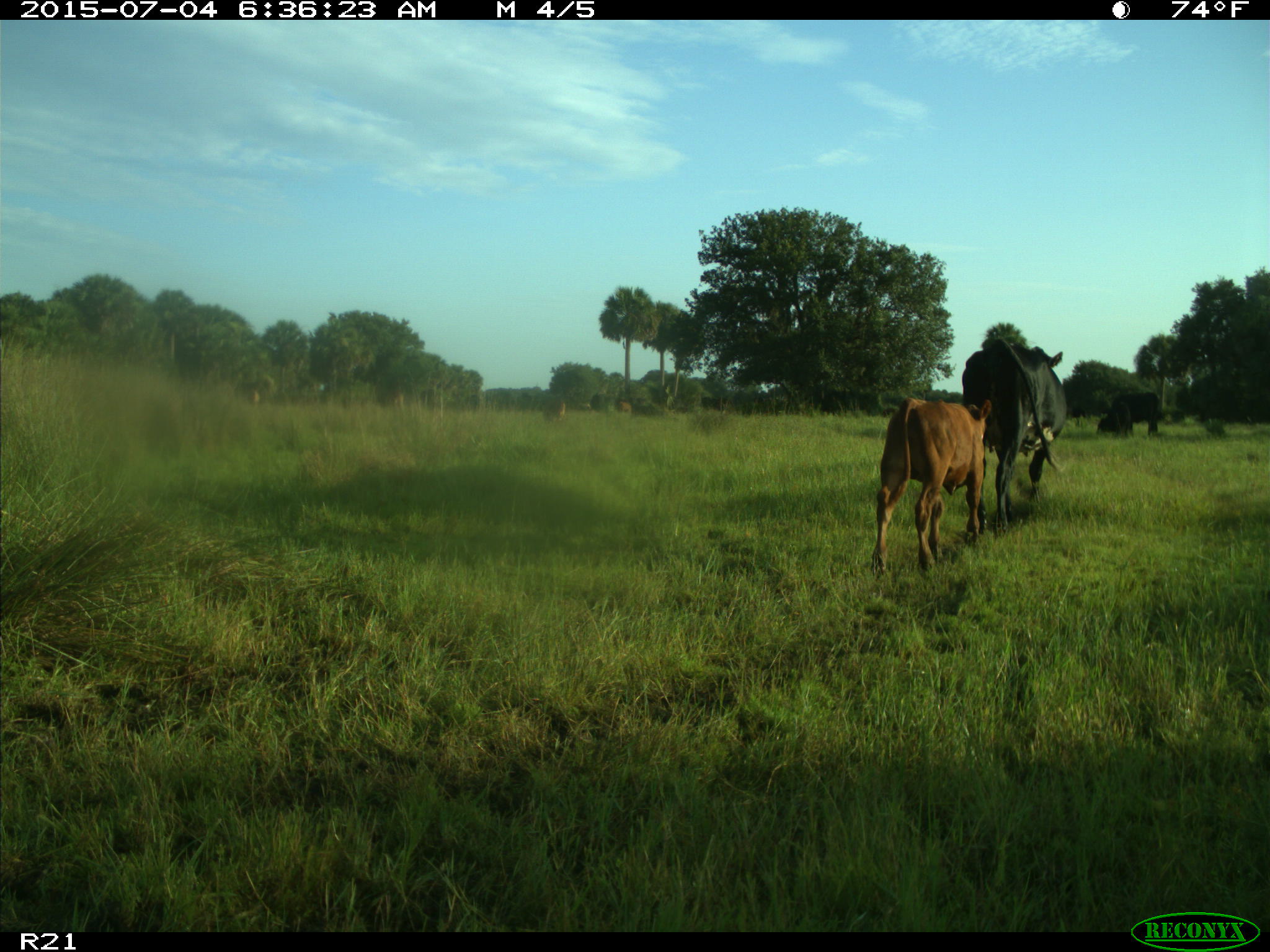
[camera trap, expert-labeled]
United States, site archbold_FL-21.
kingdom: Animalia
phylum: Chordata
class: Mammalia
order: Artiodactyla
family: Bovidae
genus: Bos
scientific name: Bos taurus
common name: domestic cow